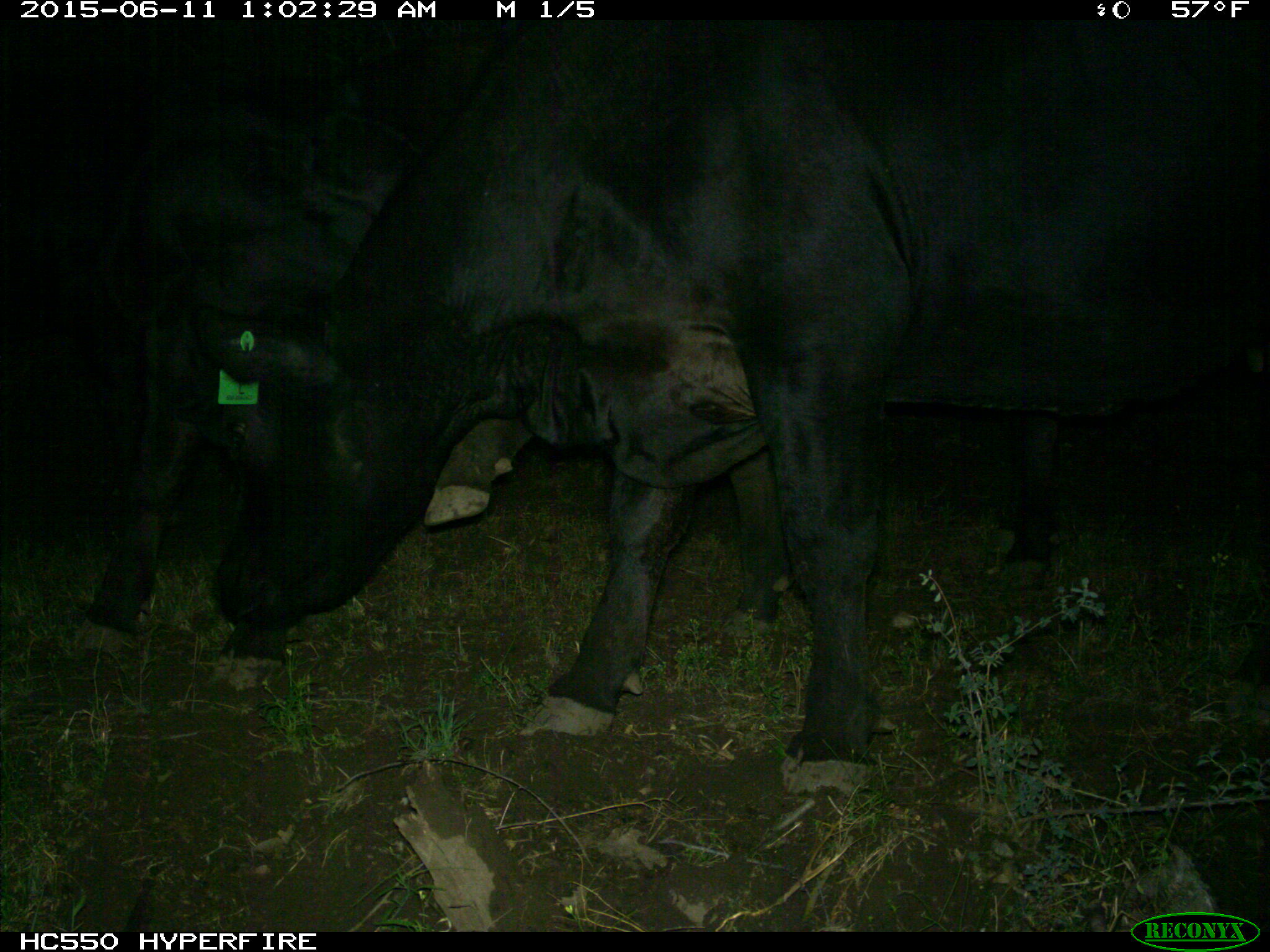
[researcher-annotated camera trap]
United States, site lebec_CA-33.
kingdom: Animalia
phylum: Chordata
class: Mammalia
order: Artiodactyla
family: Bovidae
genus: Bos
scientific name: Bos taurus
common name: domestic cow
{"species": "Bos taurus (domestic cow)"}